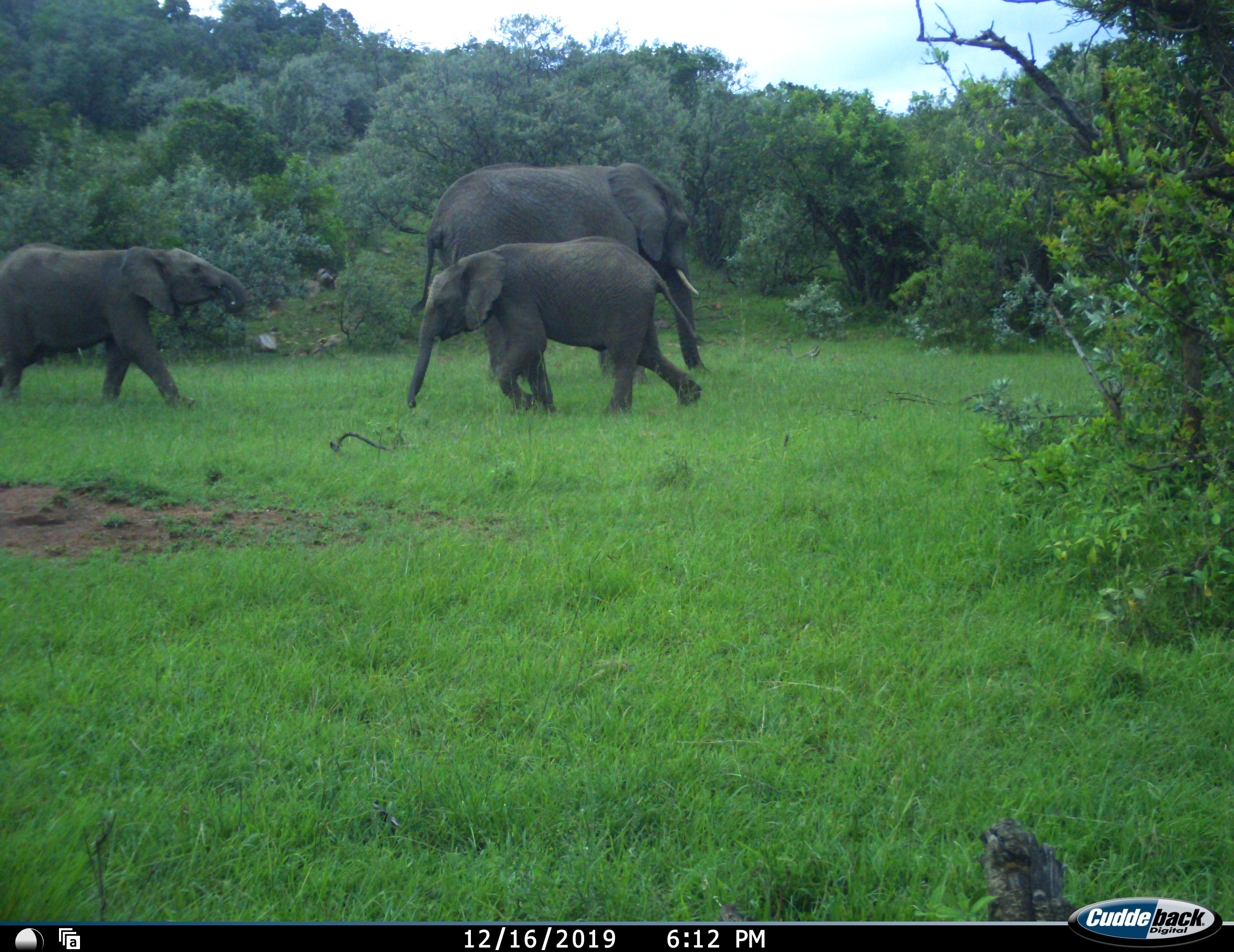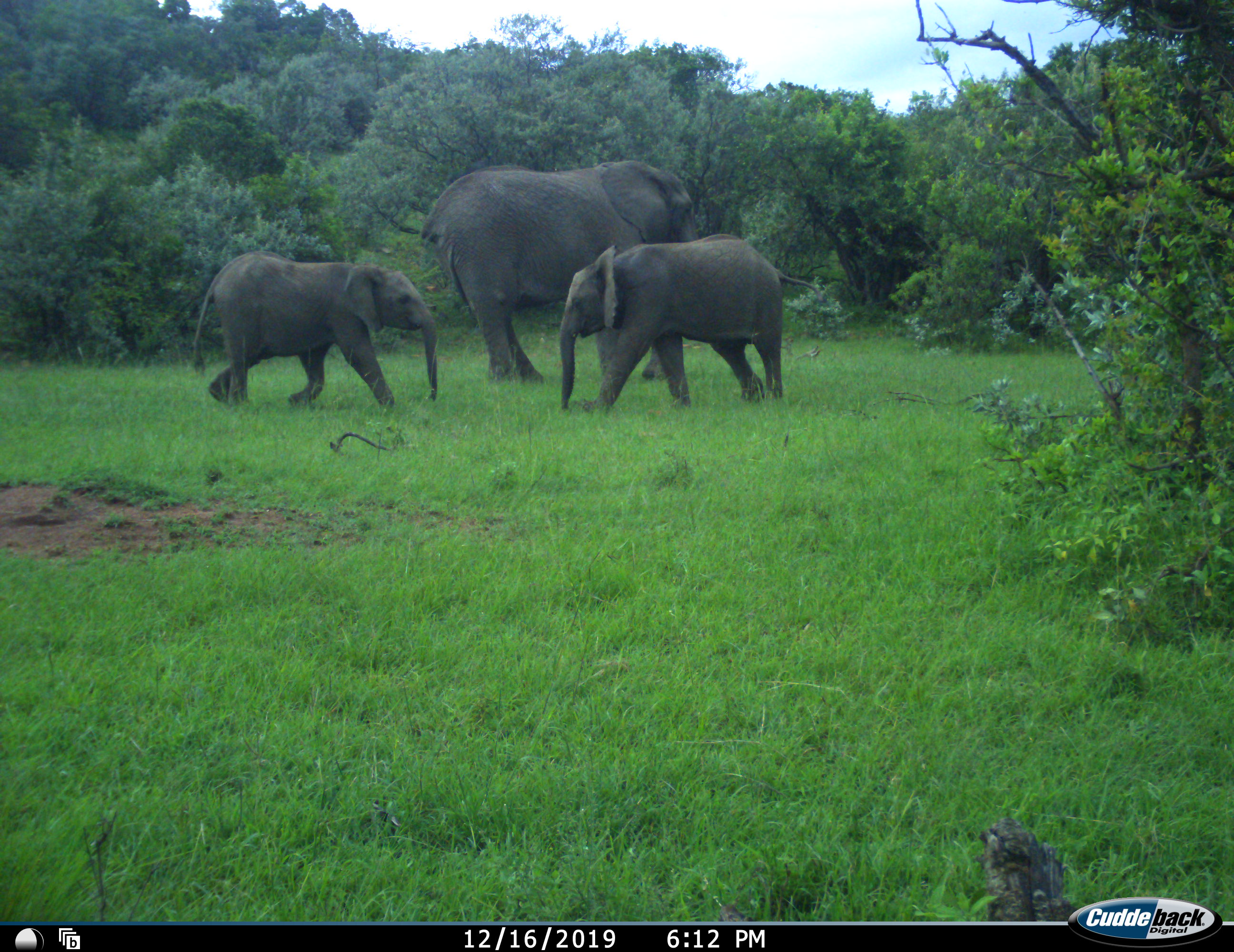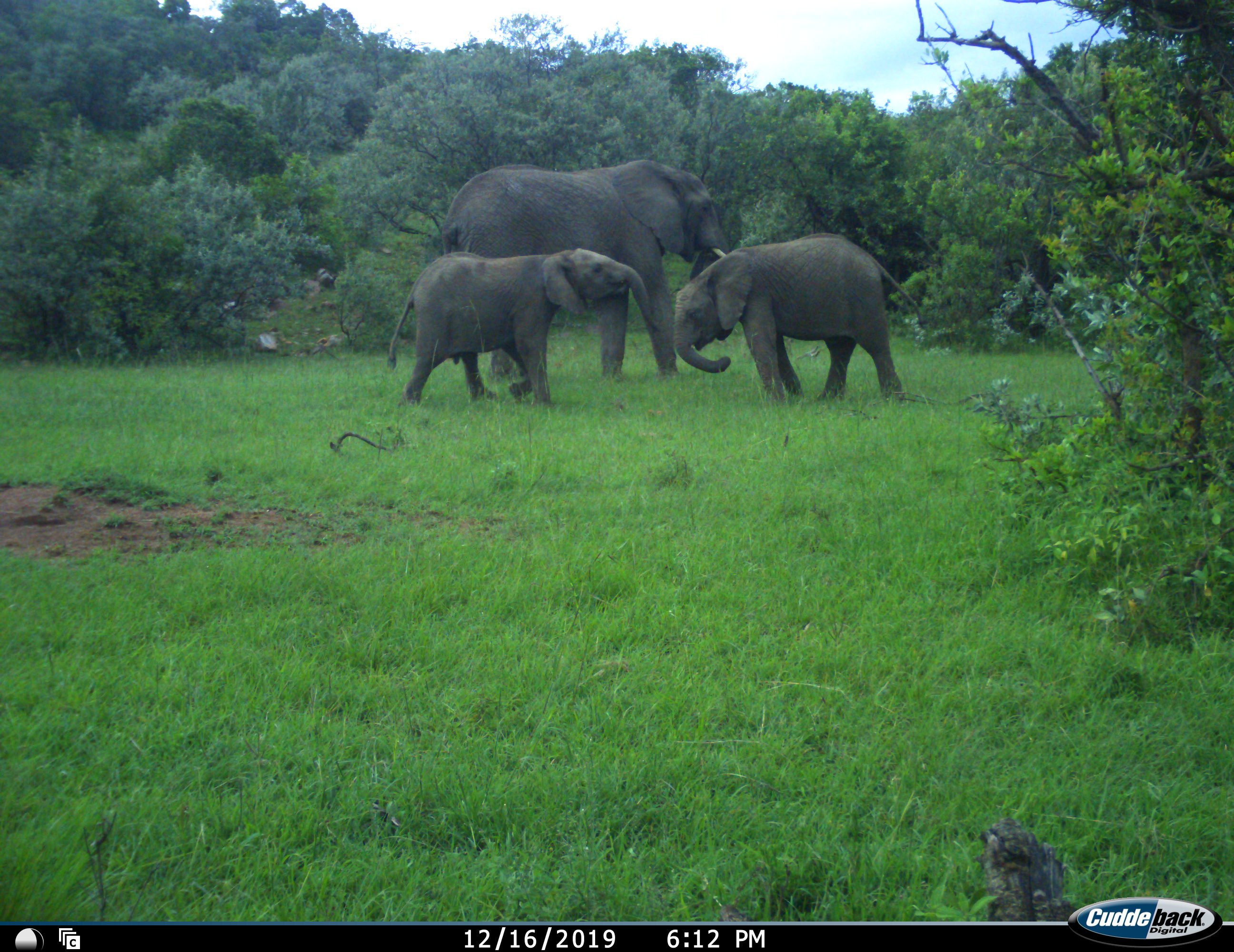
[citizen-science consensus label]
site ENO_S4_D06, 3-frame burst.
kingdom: Animalia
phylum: Chordata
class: Mammalia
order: Proboscidea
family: Elephantidae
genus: Loxodonta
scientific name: Loxodonta africana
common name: african bush elephant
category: elephant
Elephant (african bush elephant) (Loxodonta africana), count 3. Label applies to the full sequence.